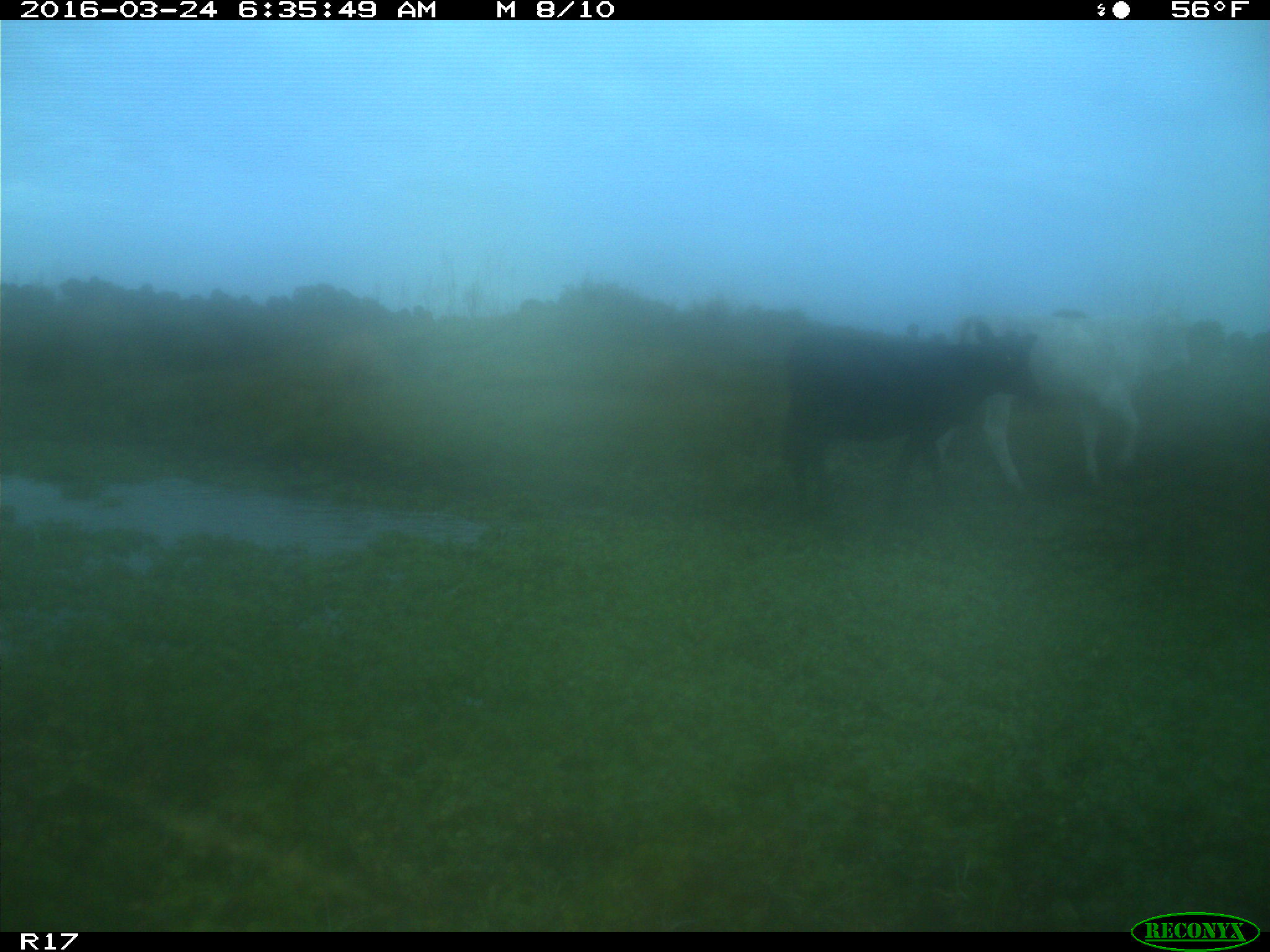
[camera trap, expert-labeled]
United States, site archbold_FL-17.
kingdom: Animalia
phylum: Chordata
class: Mammalia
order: Artiodactyla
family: Bovidae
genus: Bos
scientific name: Bos taurus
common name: domestic cow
Bos taurus (domestic cow).